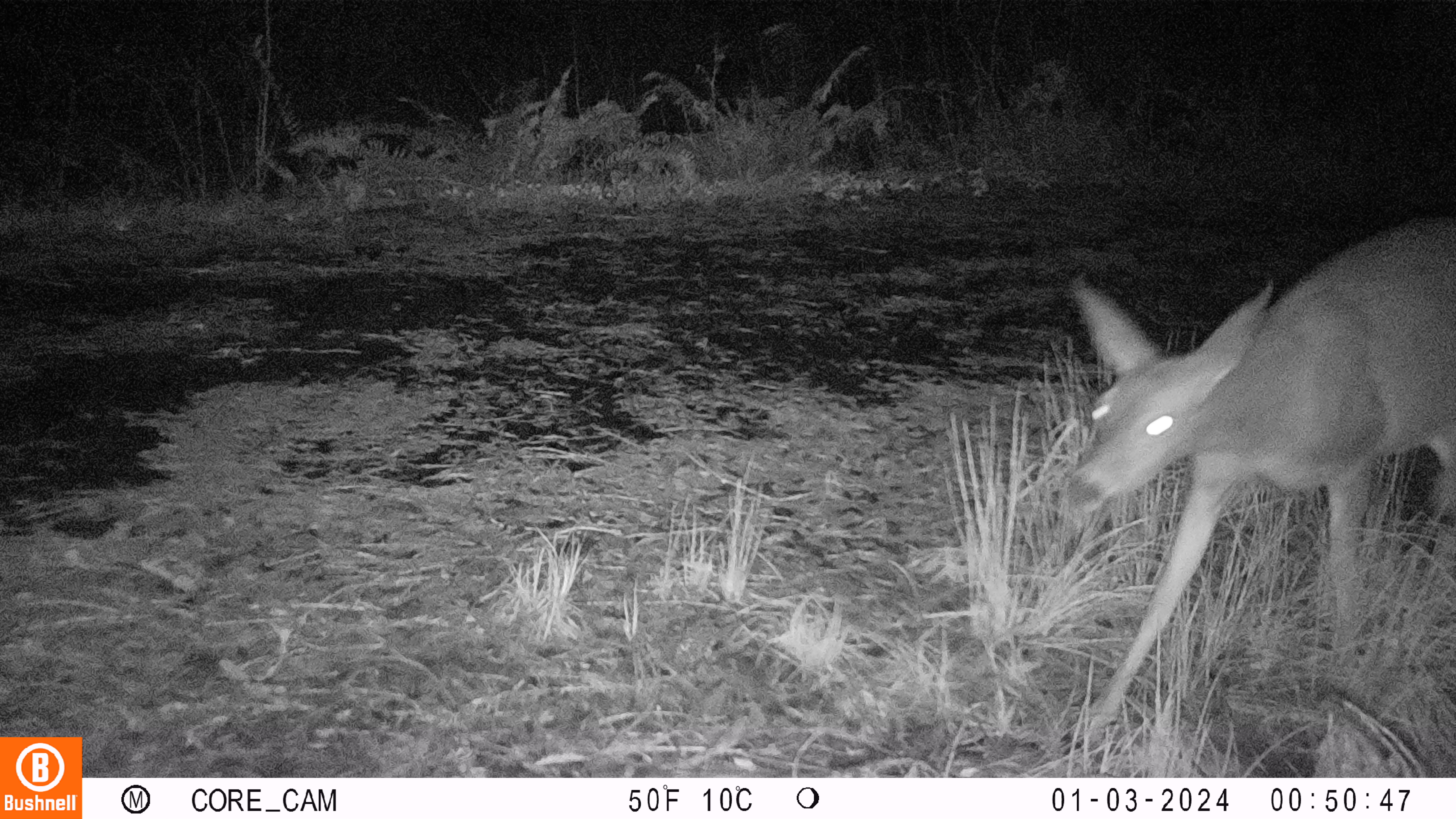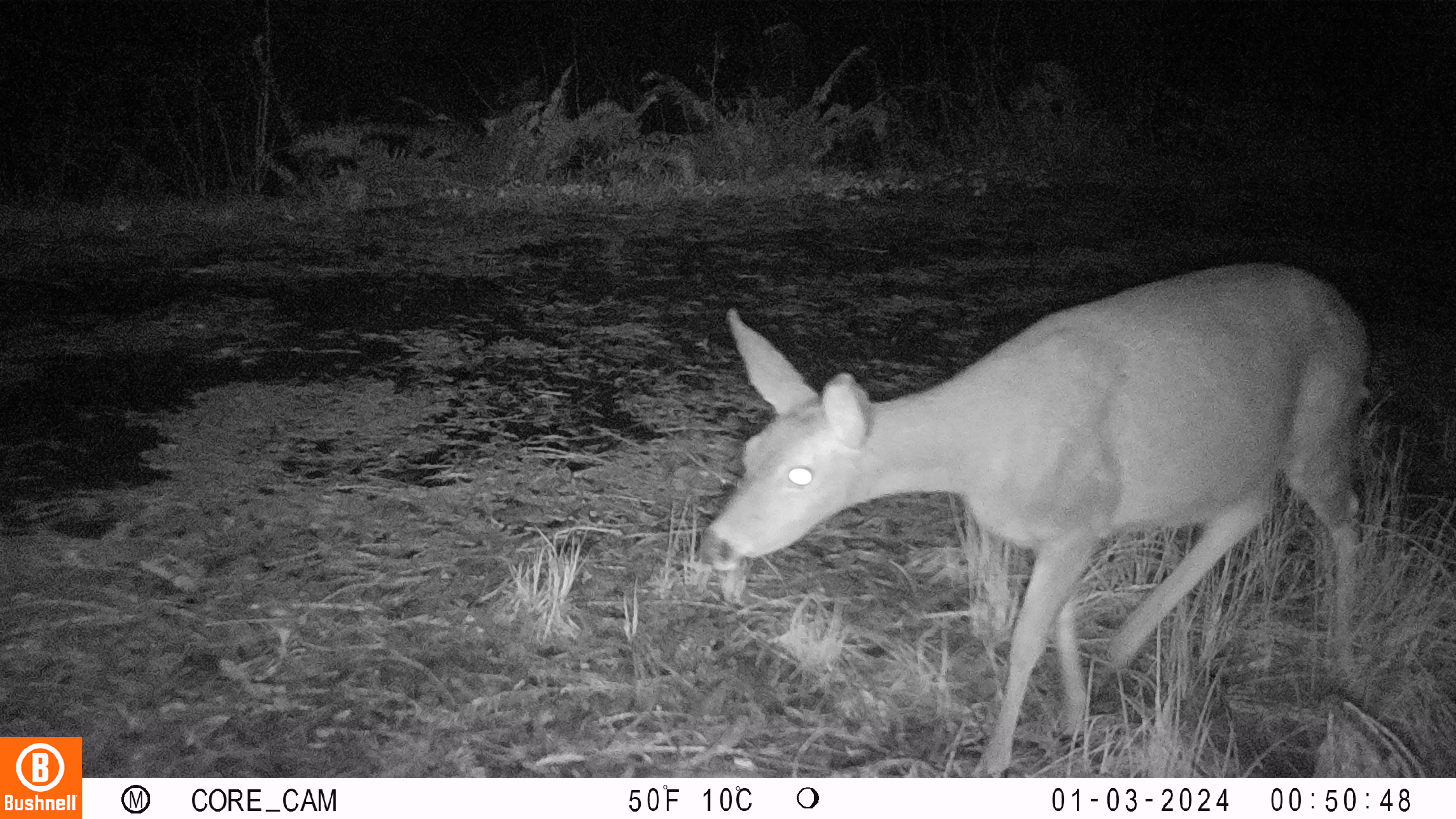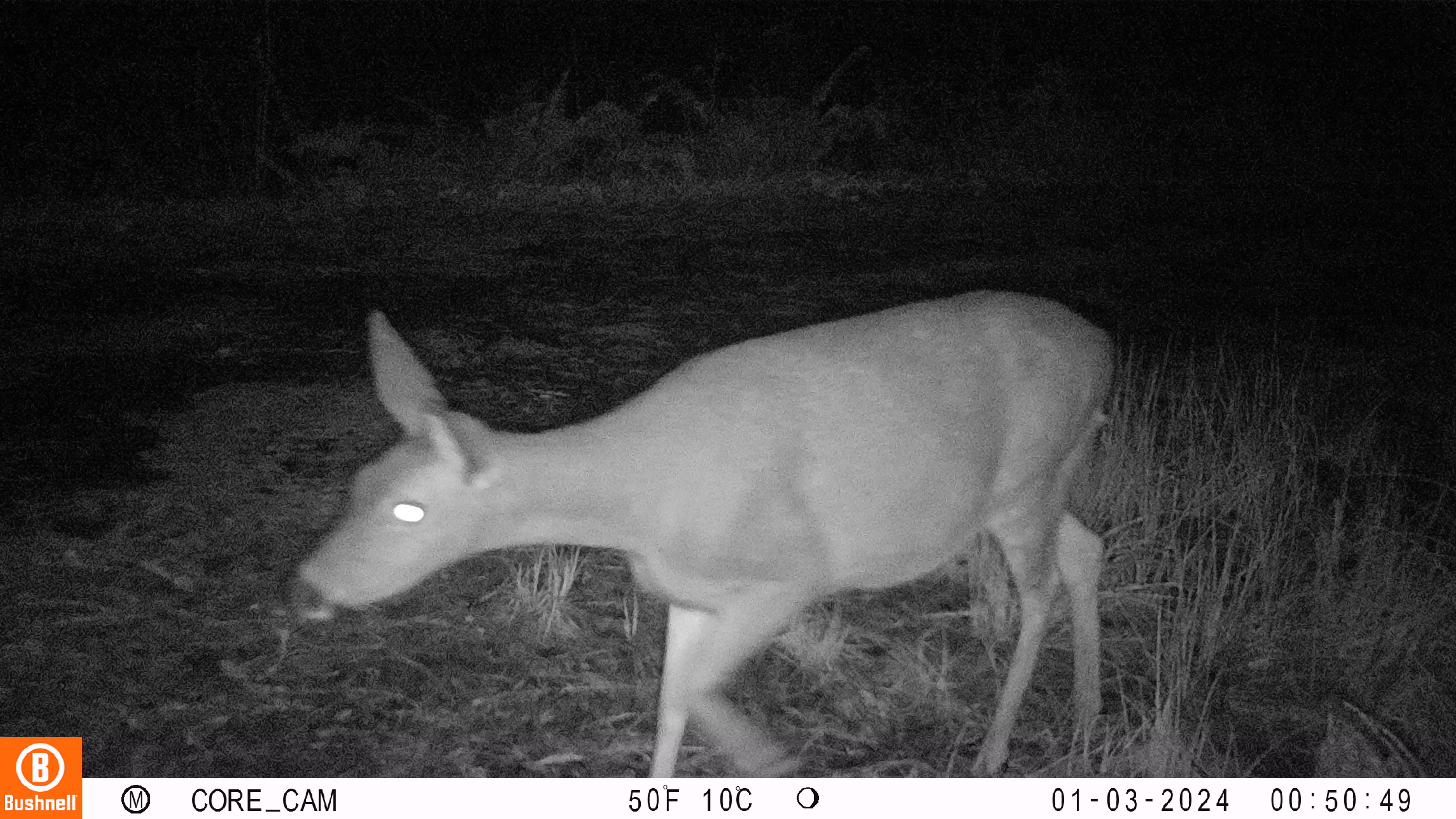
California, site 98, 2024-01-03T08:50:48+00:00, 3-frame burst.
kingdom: Animalia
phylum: Chordata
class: Mammalia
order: Artiodactyla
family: Cervidae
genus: Odocoileus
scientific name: Odocoileus hemionus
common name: mule deer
Mule deer (Odocoileus hemionus).